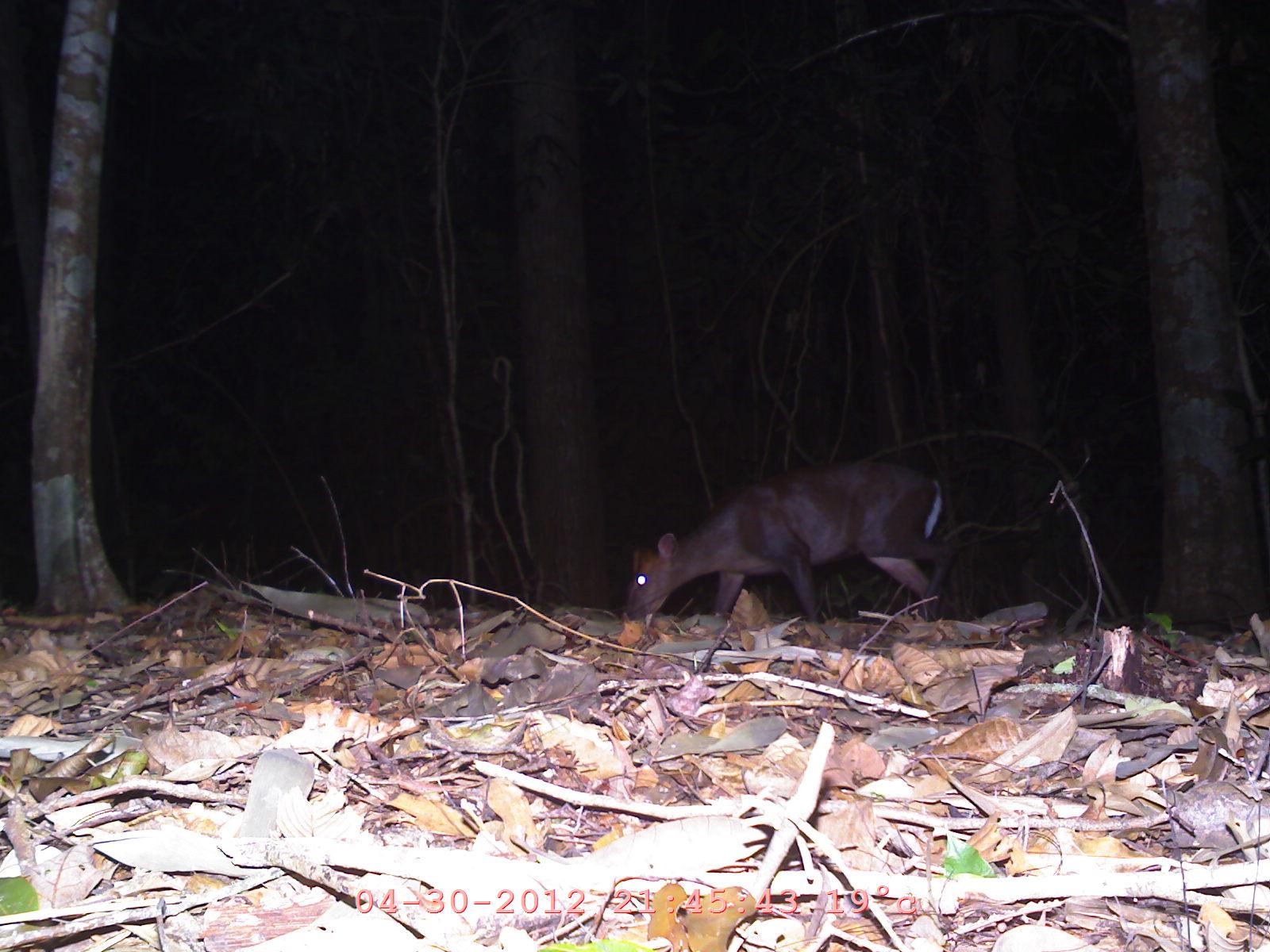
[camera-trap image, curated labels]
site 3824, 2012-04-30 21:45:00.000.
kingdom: Animalia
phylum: Chordata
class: Mammalia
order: Artiodactyla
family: Cervidae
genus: Muntiacus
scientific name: Muntiacus muntjak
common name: southern red muntjac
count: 1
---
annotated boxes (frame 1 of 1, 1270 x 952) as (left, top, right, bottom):
muntiacus muntjak: (621, 457, 954, 624)